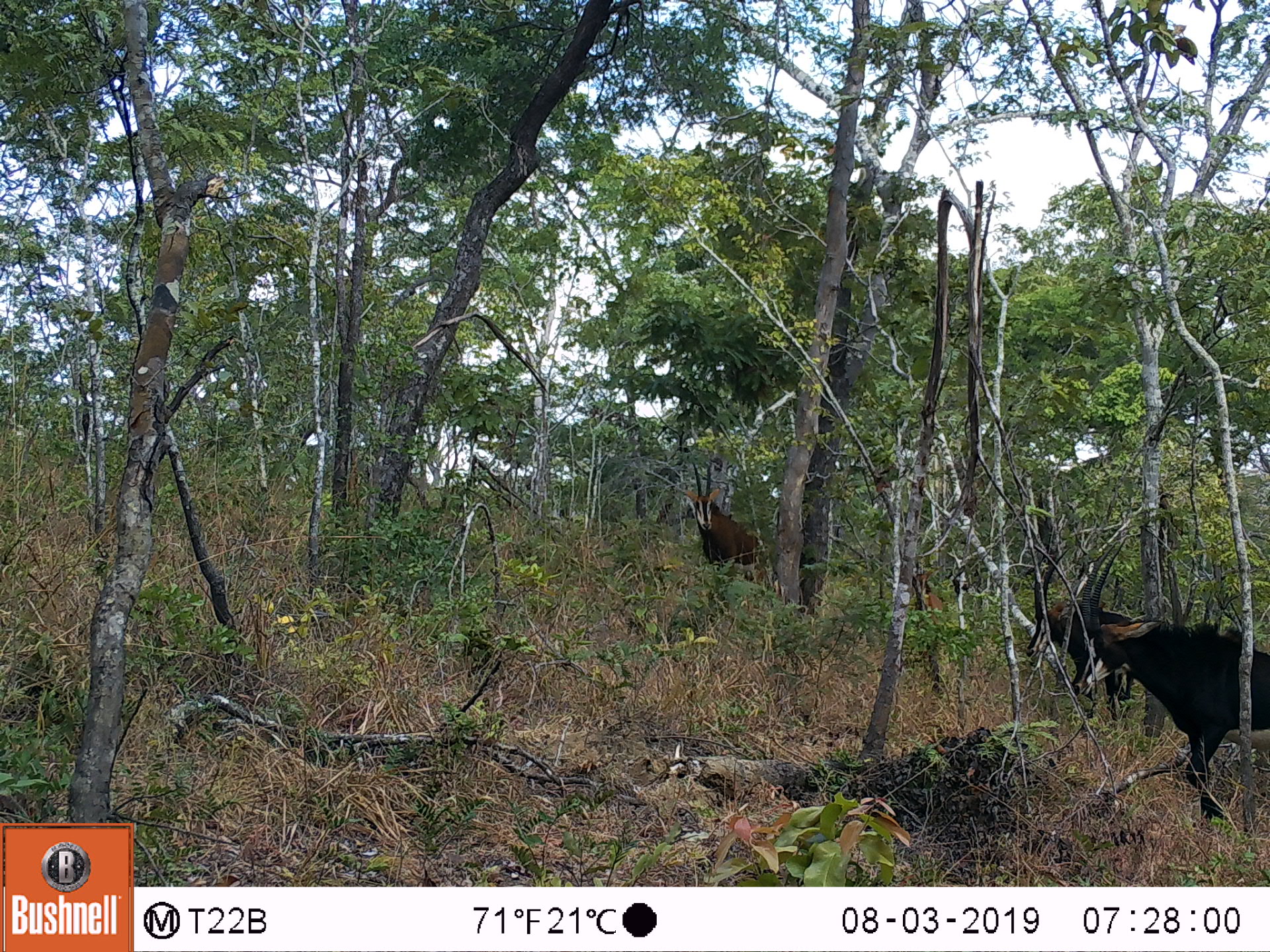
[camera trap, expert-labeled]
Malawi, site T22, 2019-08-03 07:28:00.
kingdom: Animalia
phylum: Chordata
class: Mammalia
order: Artiodactyla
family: Bovidae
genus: Hippotragus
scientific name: Hippotragus niger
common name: sable antelope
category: sable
Sable (sable antelope) (Hippotragus niger), count 4.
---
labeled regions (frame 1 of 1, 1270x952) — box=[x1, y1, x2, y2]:
sable: box=[1077, 548, 1266, 833]; box=[679, 456, 755, 590]; box=[1029, 553, 1072, 691]; box=[905, 562, 956, 641]